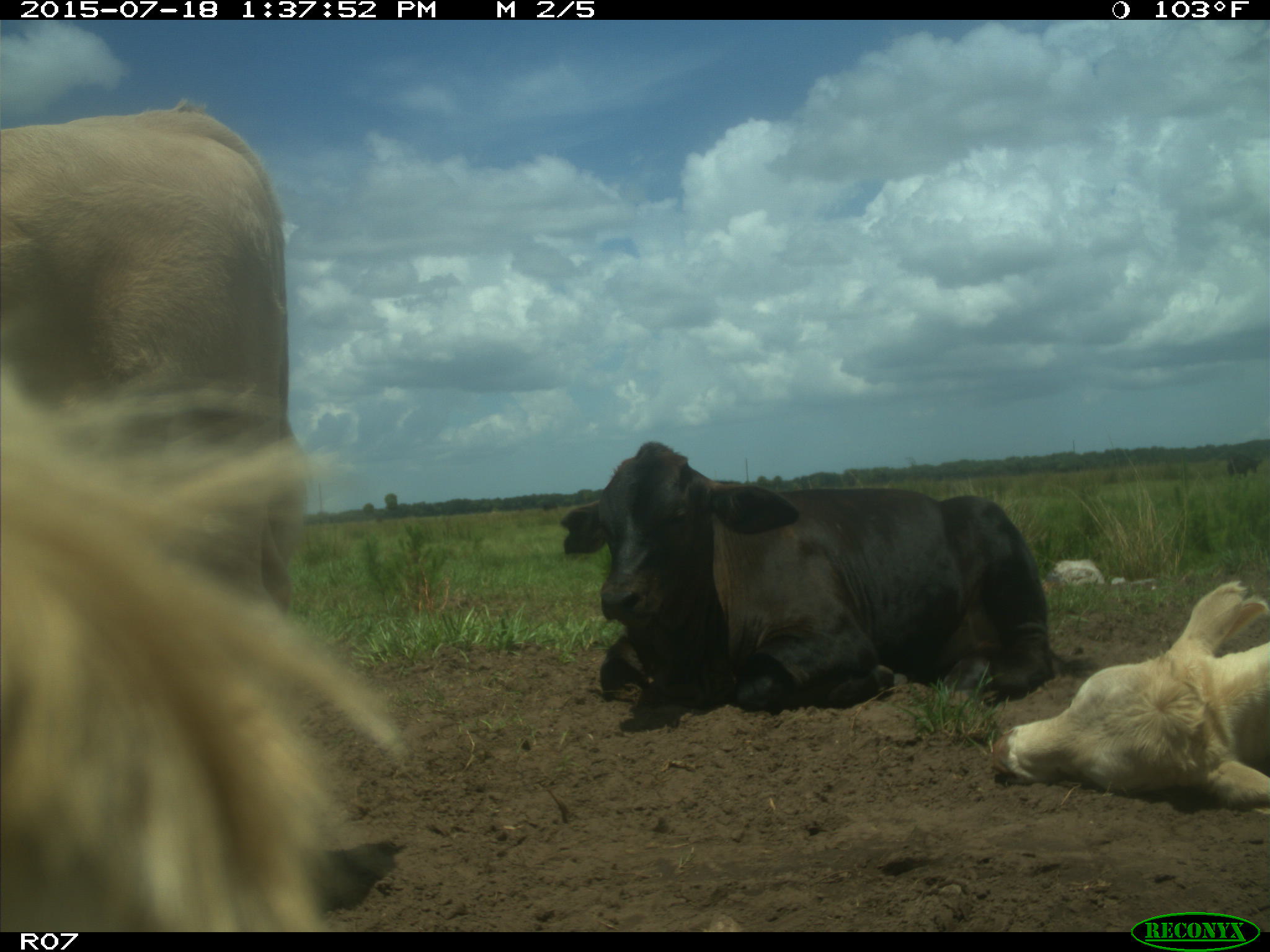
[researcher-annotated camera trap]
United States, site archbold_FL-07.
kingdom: Animalia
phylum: Chordata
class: Mammalia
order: Artiodactyla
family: Bovidae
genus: Bos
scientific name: Bos taurus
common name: domestic cow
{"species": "Bos taurus (domestic cow)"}